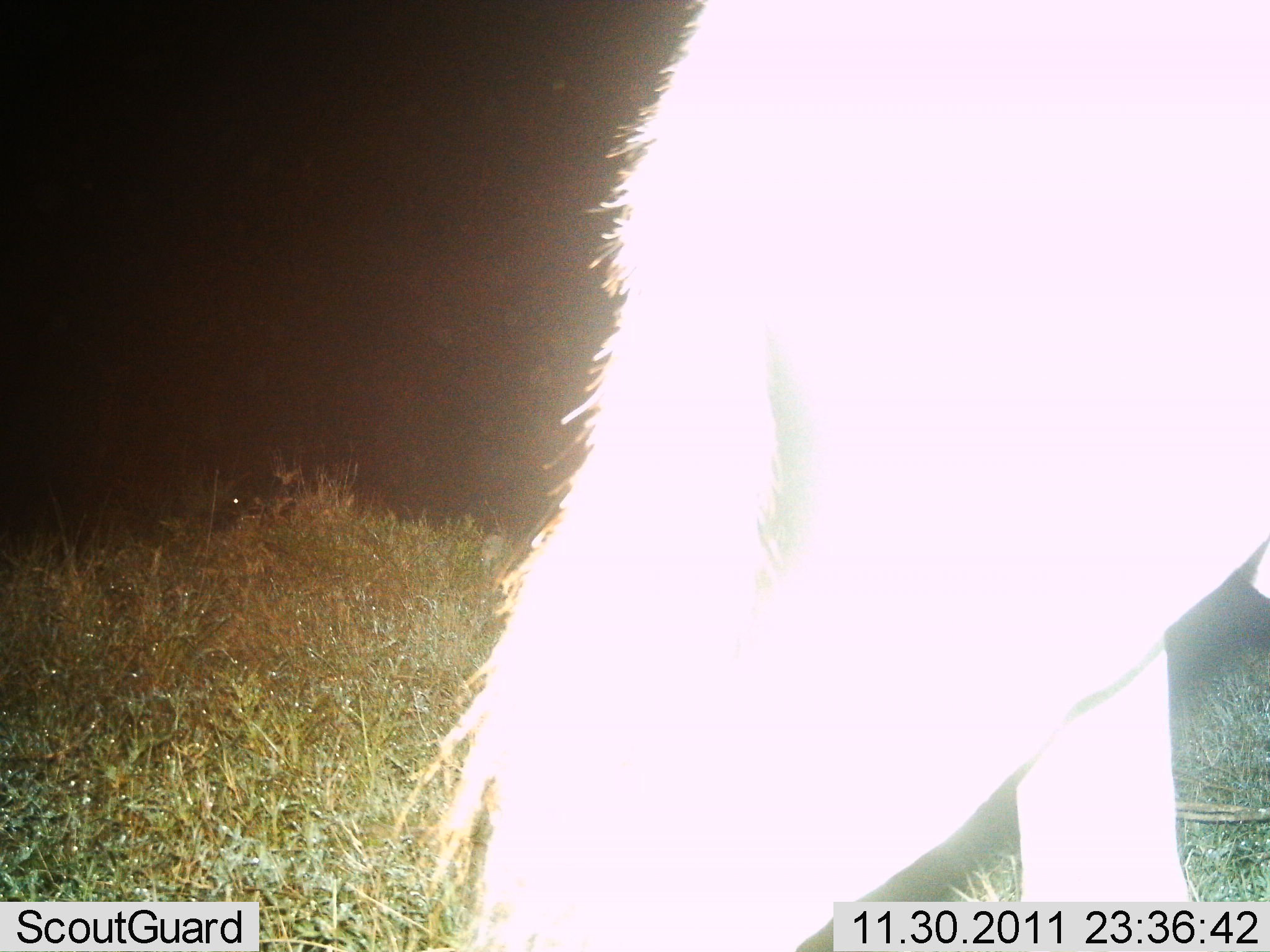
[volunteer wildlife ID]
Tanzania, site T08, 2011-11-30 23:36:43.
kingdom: Animalia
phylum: Chordata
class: Mammalia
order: Artiodactyla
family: Bovidae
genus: Connochaetes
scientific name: Connochaetes taurinus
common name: blue wildebeest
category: wildebeest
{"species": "wildebeest (blue wildebeest) (Connochaetes taurinus)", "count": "1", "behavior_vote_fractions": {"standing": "60%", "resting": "0%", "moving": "20%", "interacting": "0%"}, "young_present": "0%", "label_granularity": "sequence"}